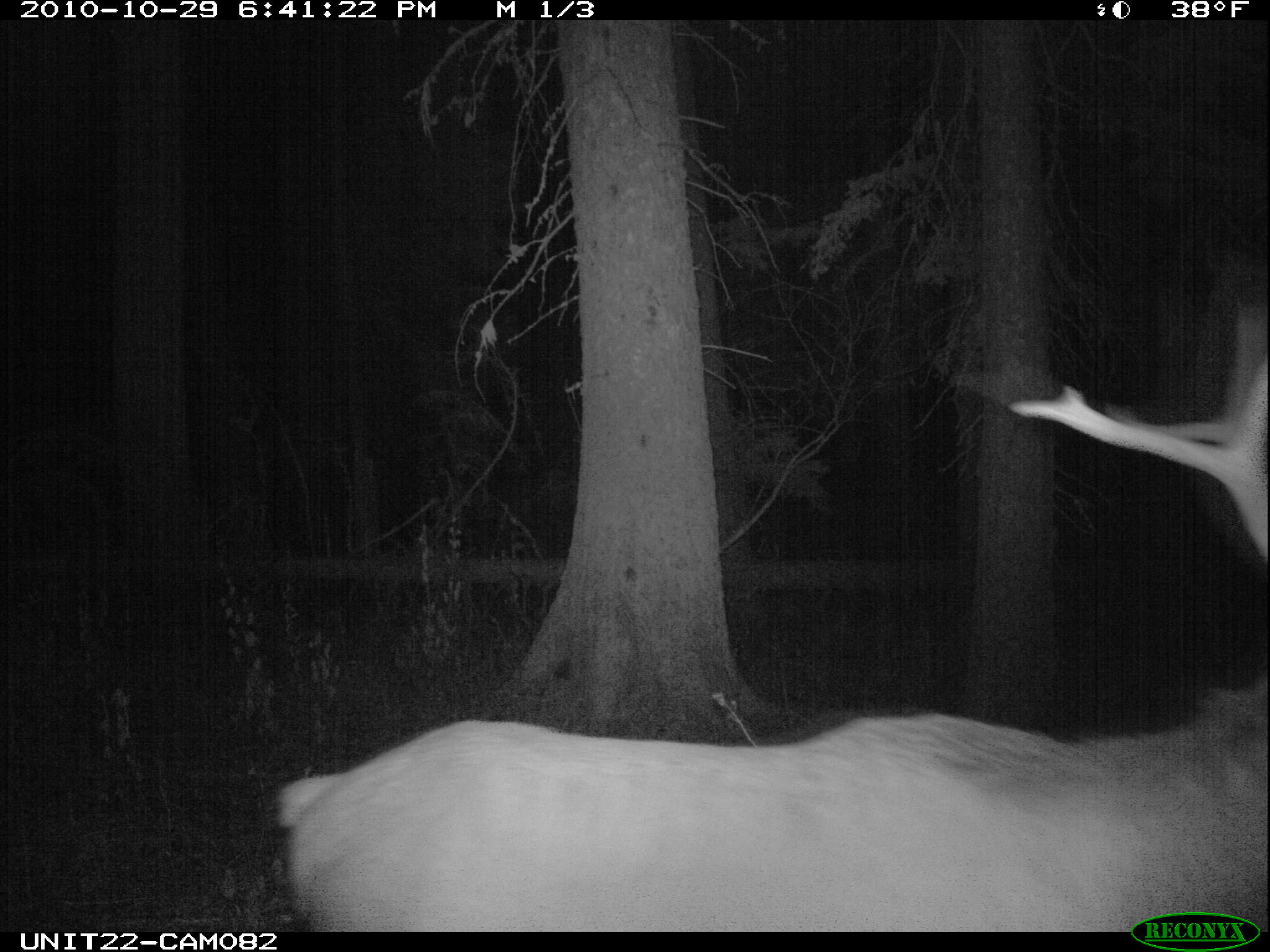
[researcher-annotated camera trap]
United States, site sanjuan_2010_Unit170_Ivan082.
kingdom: Animalia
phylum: Chordata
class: Mammalia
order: Artiodactyla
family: Cervidae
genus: Cervus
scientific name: Cervus elaphus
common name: red deer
Cervus elaphus (red deer).